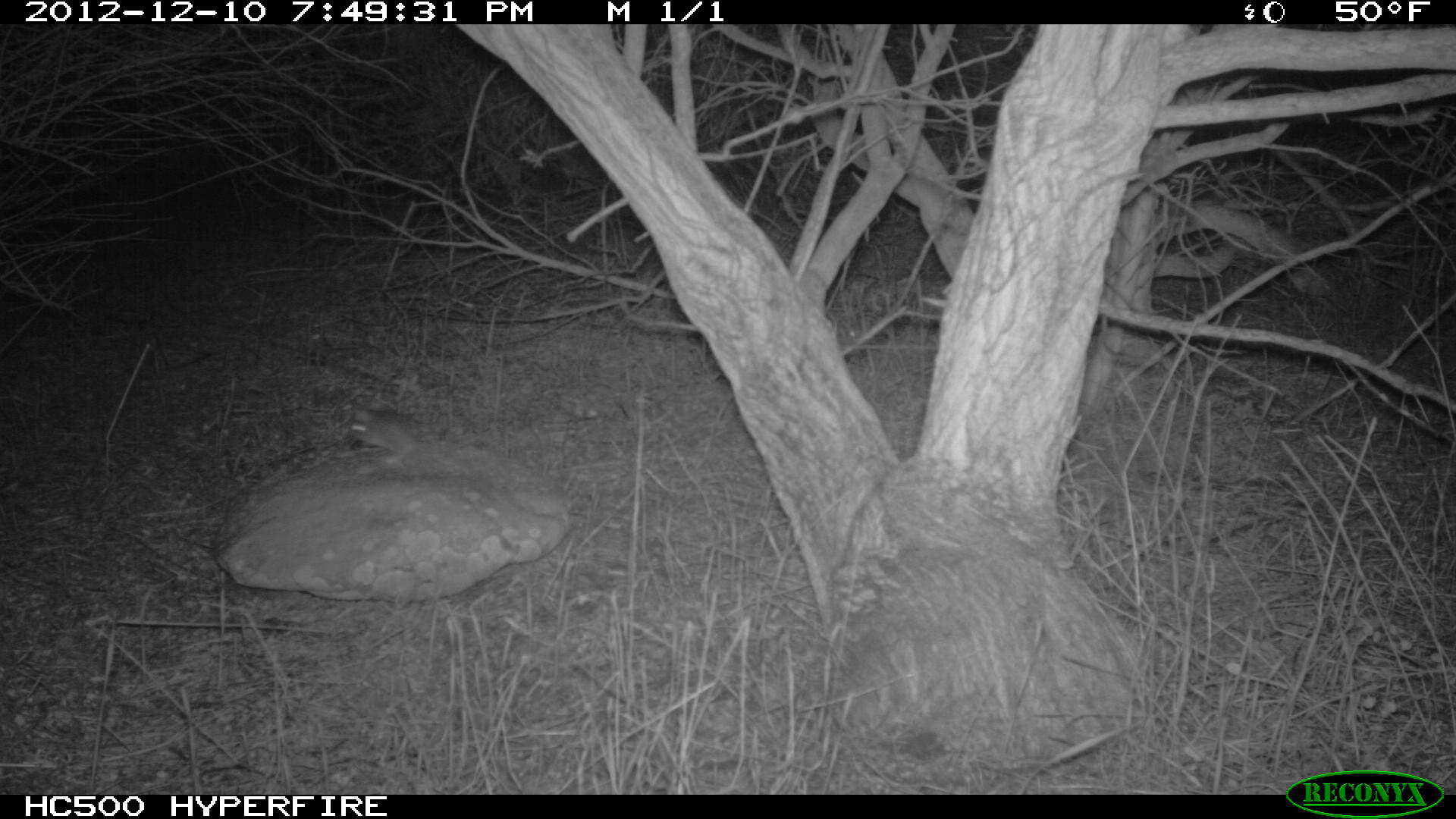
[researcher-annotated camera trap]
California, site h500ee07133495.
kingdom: Animalia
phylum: Chordata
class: Mammalia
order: Rodentia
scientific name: Rodentia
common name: rodent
Rodent (Rodentia).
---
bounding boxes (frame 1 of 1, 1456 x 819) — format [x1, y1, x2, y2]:
rodent: [340, 406, 485, 462]